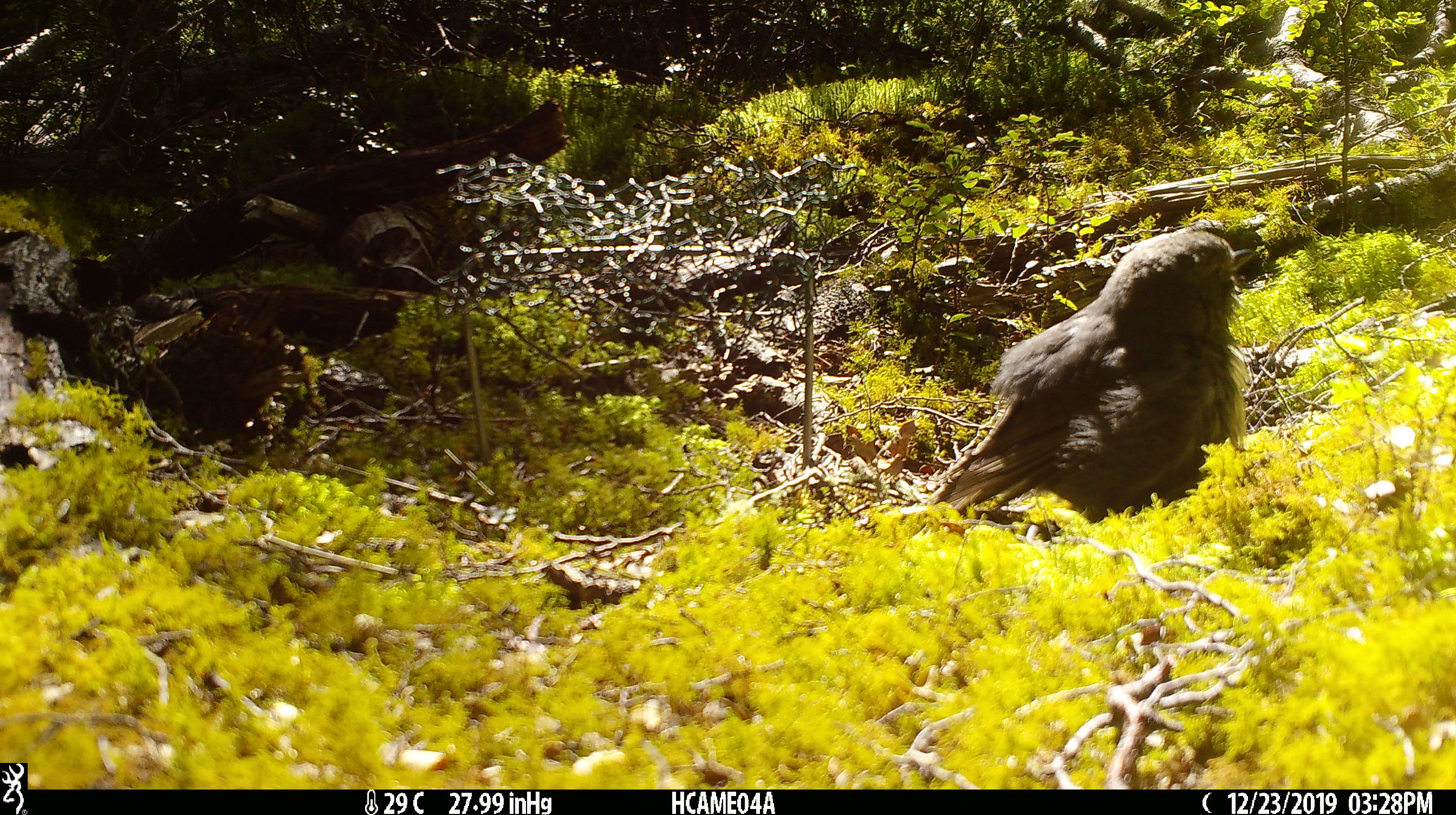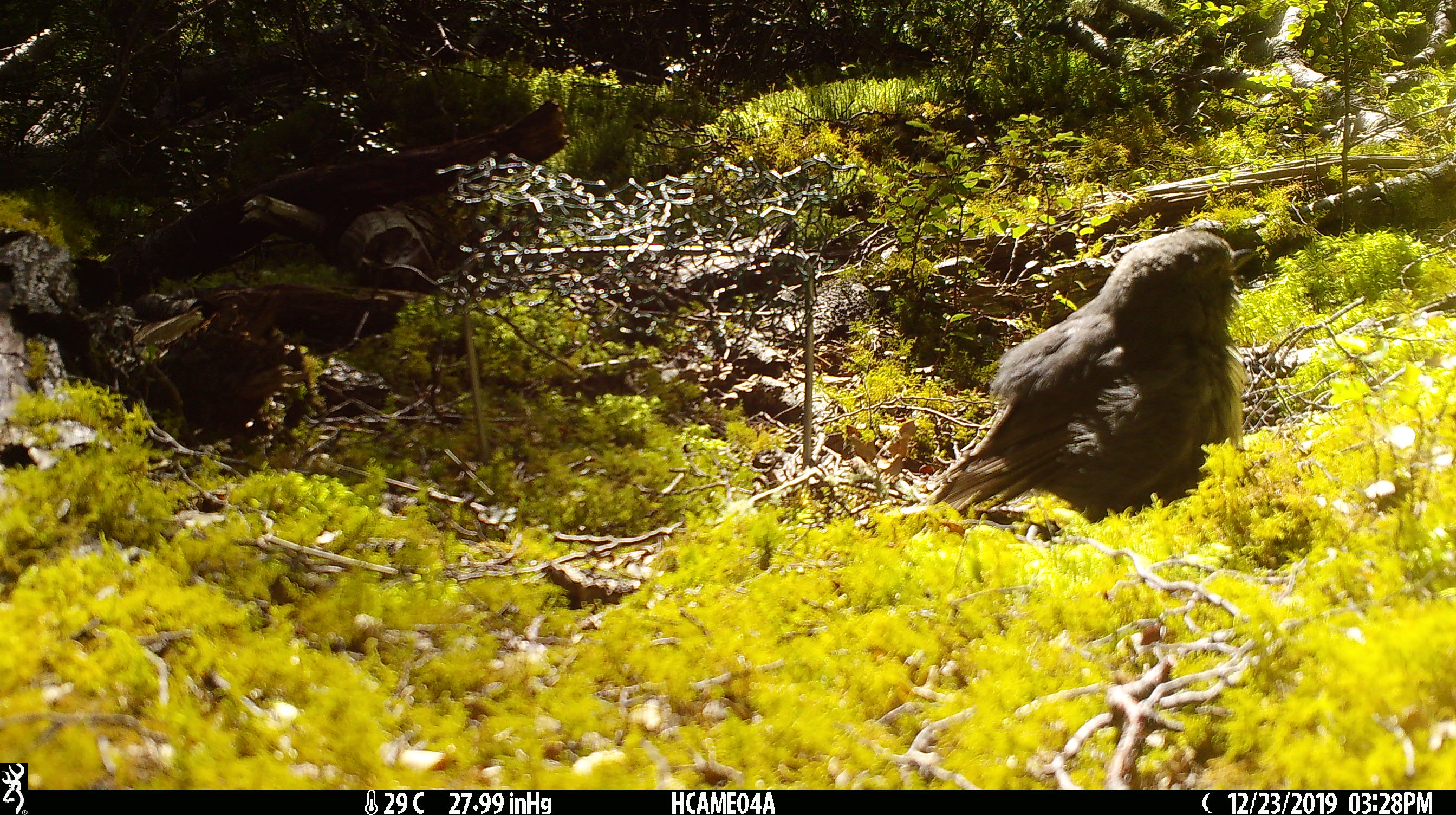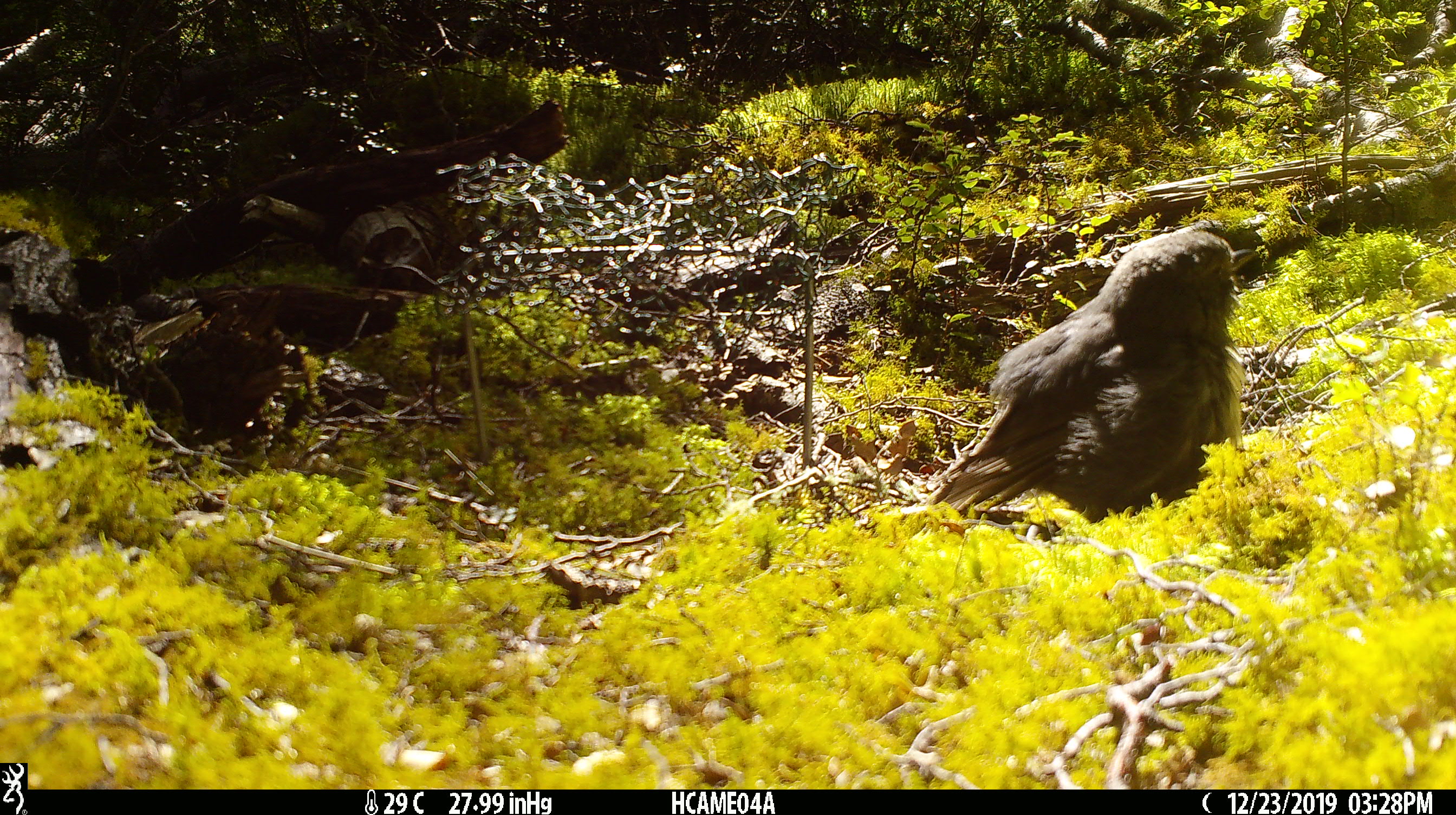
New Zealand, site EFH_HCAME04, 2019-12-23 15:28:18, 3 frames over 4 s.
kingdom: Animalia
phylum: Chordata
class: Aves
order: Passeriformes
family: Petroicidae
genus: Petroica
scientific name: Petroica australis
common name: new zealand robin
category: robin